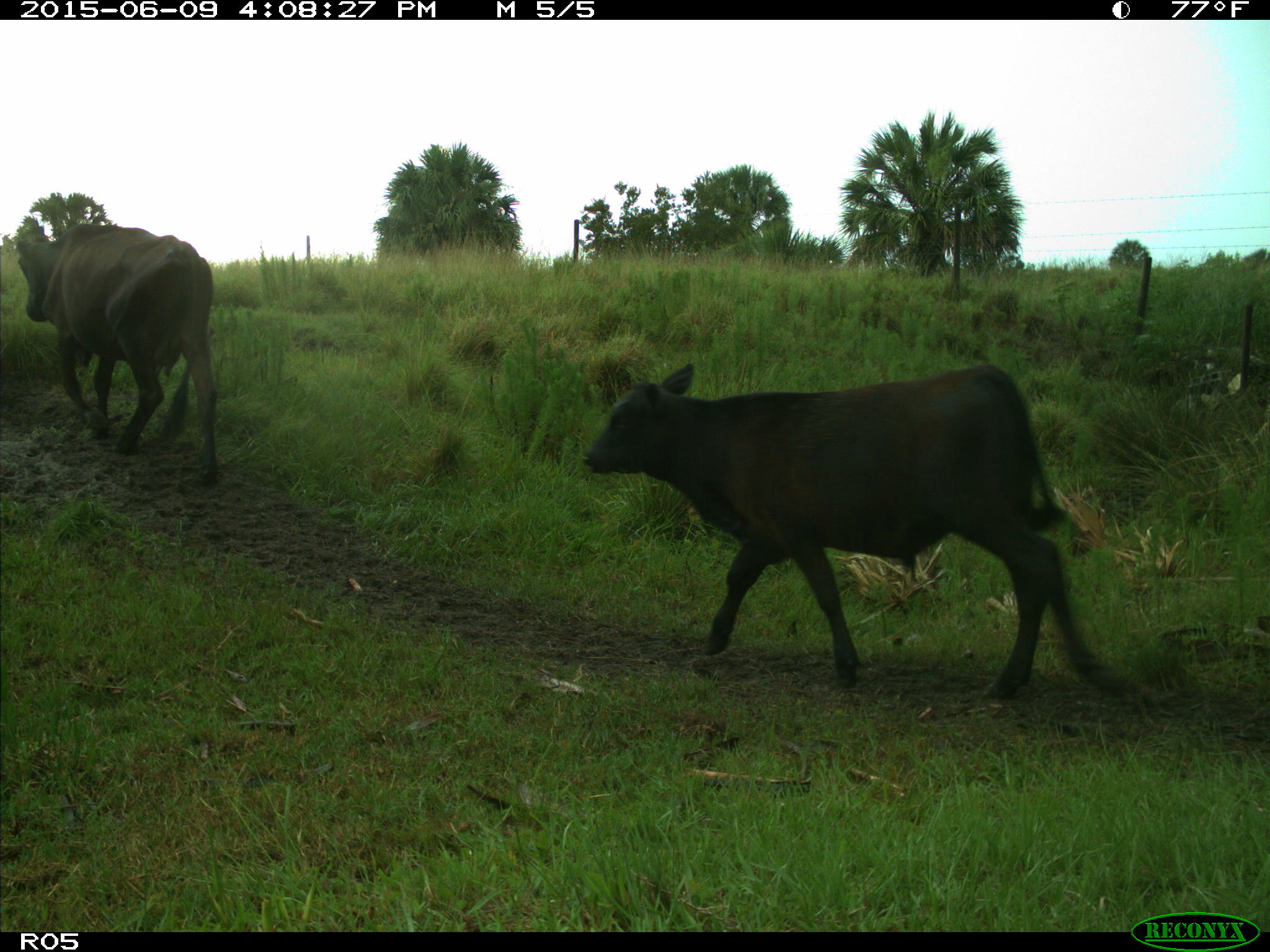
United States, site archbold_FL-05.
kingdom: Animalia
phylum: Chordata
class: Mammalia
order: Artiodactyla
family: Bovidae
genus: Bos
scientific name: Bos taurus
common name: domestic cow